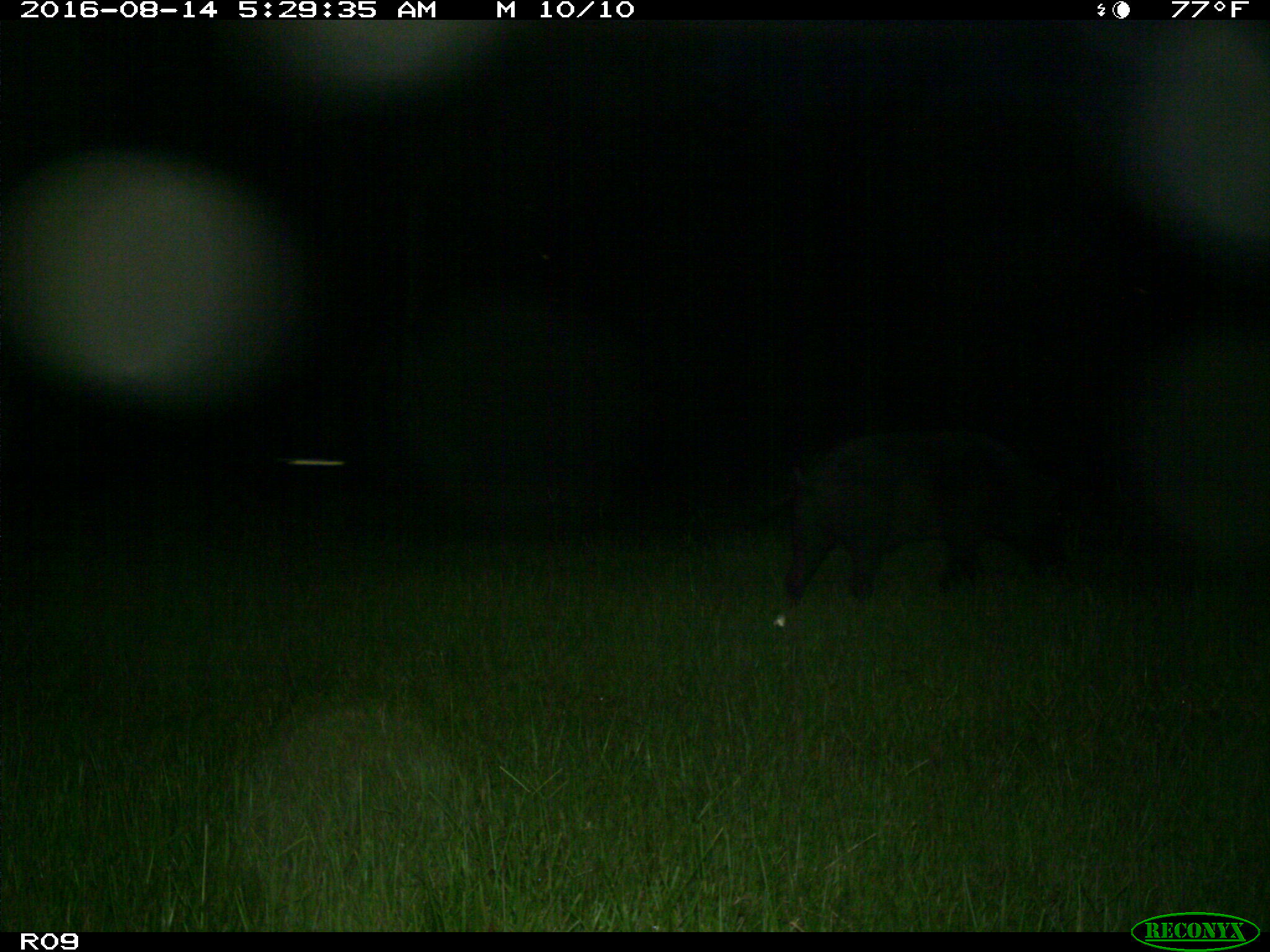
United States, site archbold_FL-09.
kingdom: Animalia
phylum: Chordata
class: Mammalia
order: Artiodactyla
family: Suidae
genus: Sus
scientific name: Sus scrofa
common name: wild boar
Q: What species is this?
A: Sus scrofa (wild boar).